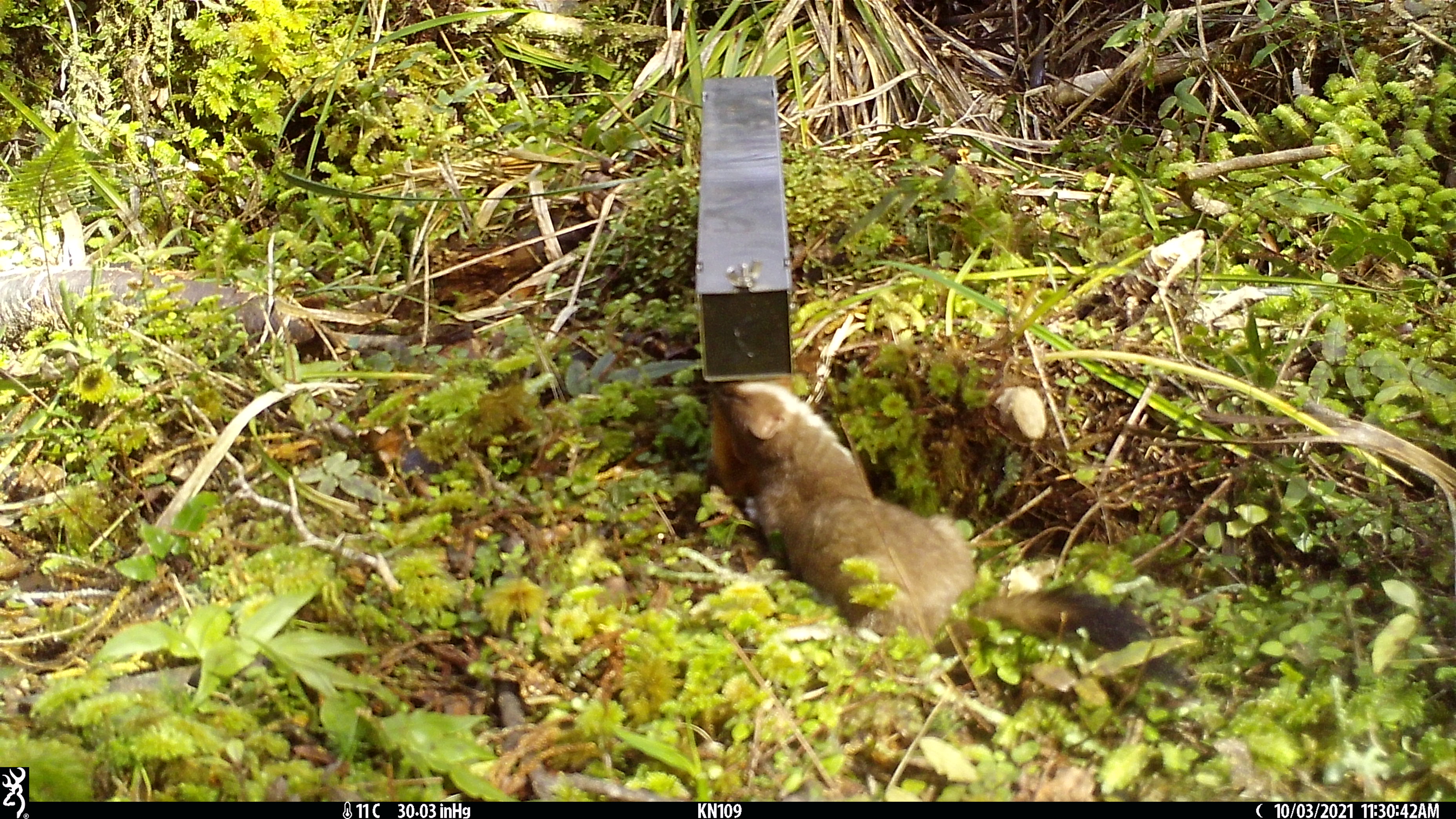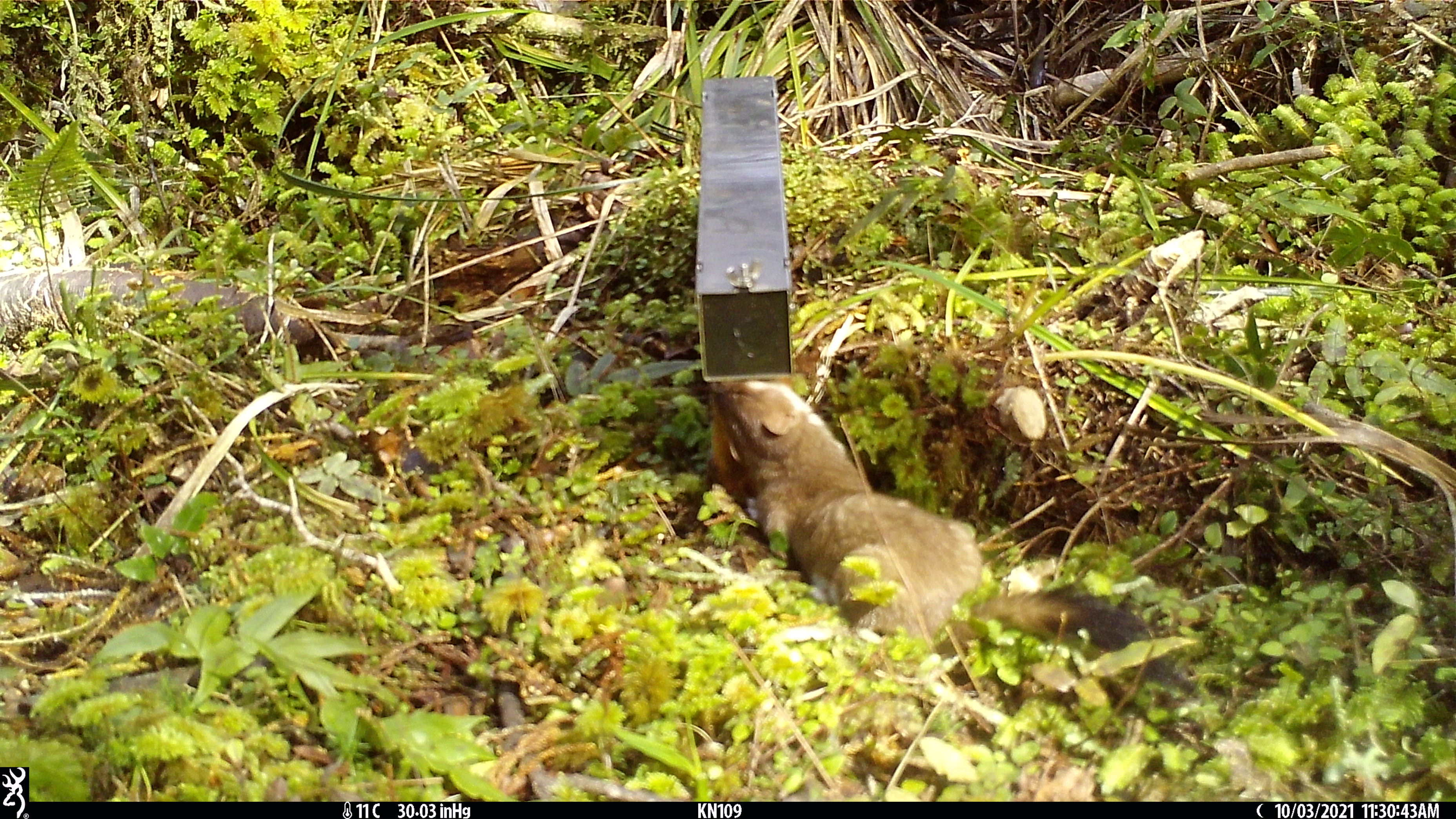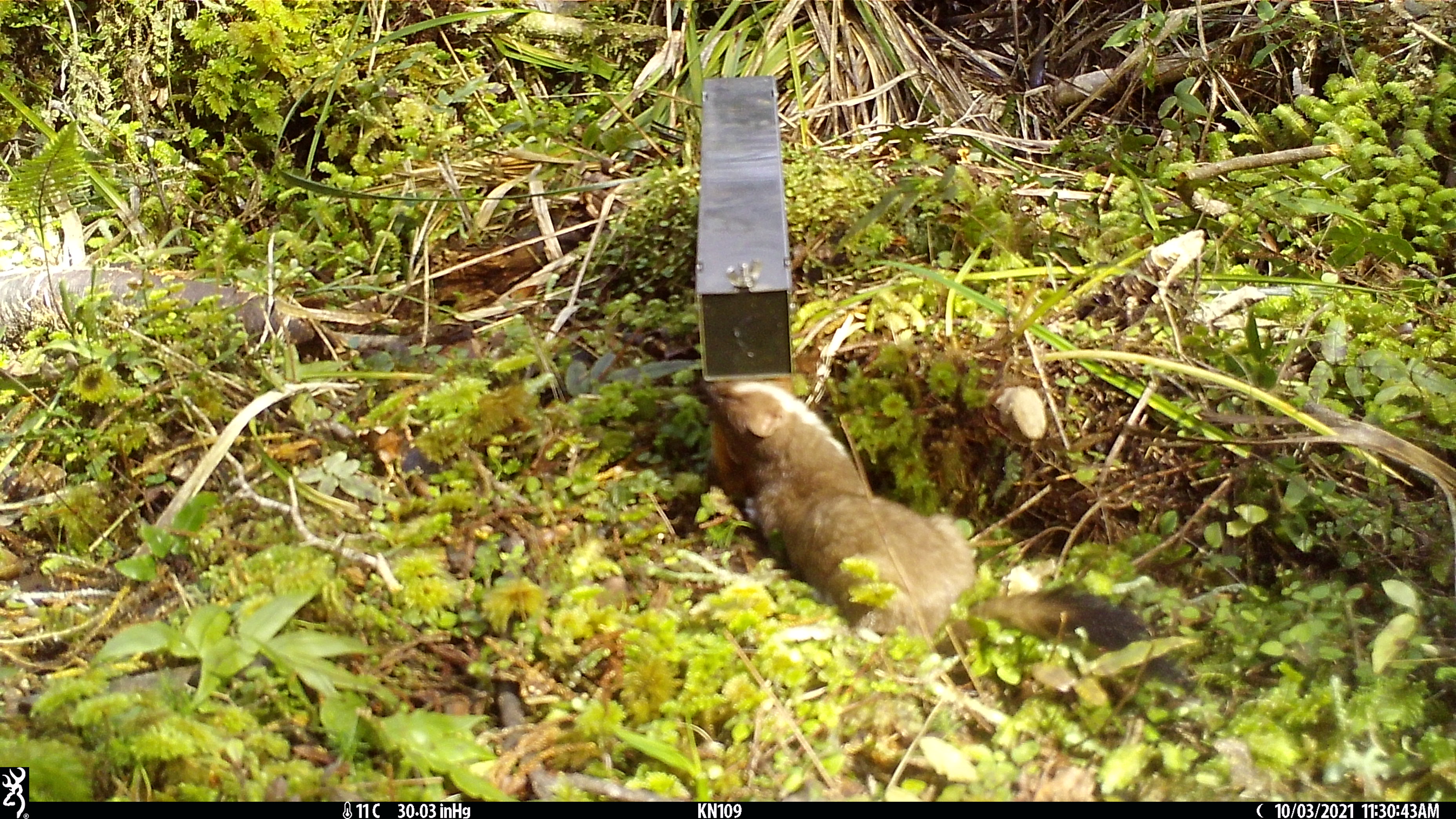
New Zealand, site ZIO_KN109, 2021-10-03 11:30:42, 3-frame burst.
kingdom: Animalia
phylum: Chordata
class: Mammalia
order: Carnivora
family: Mustelidae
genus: Mustela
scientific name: Mustela erminea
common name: stoat